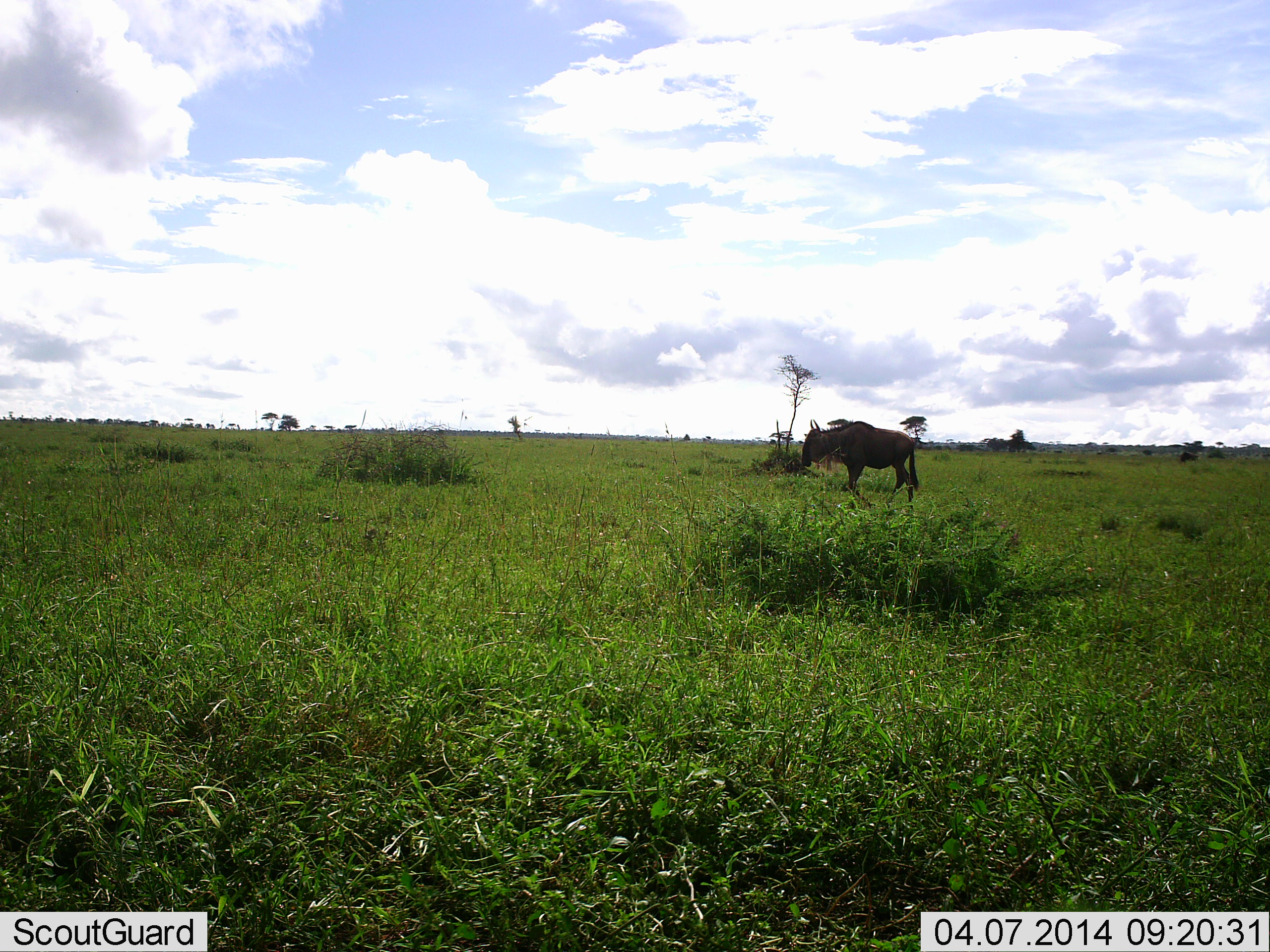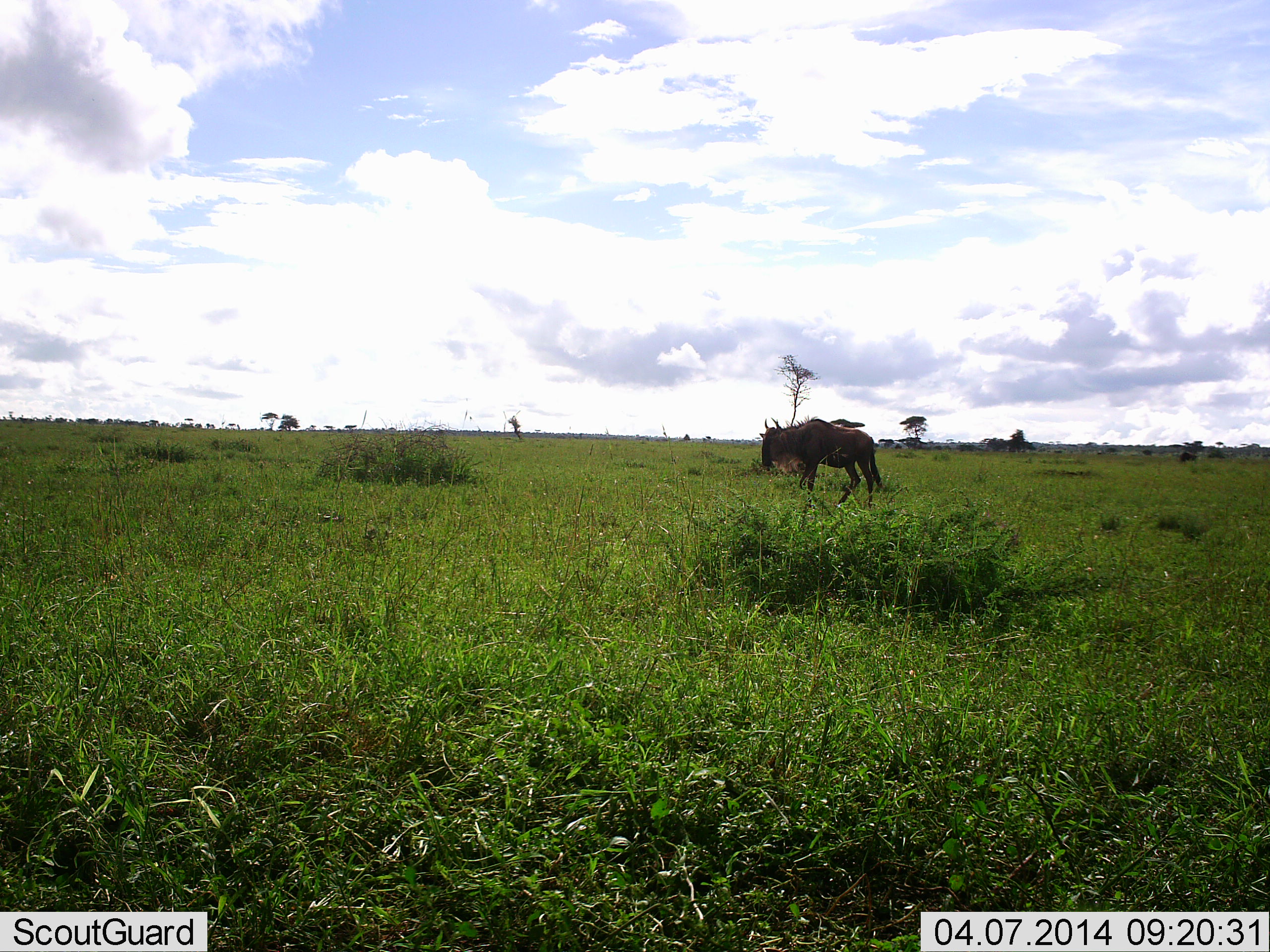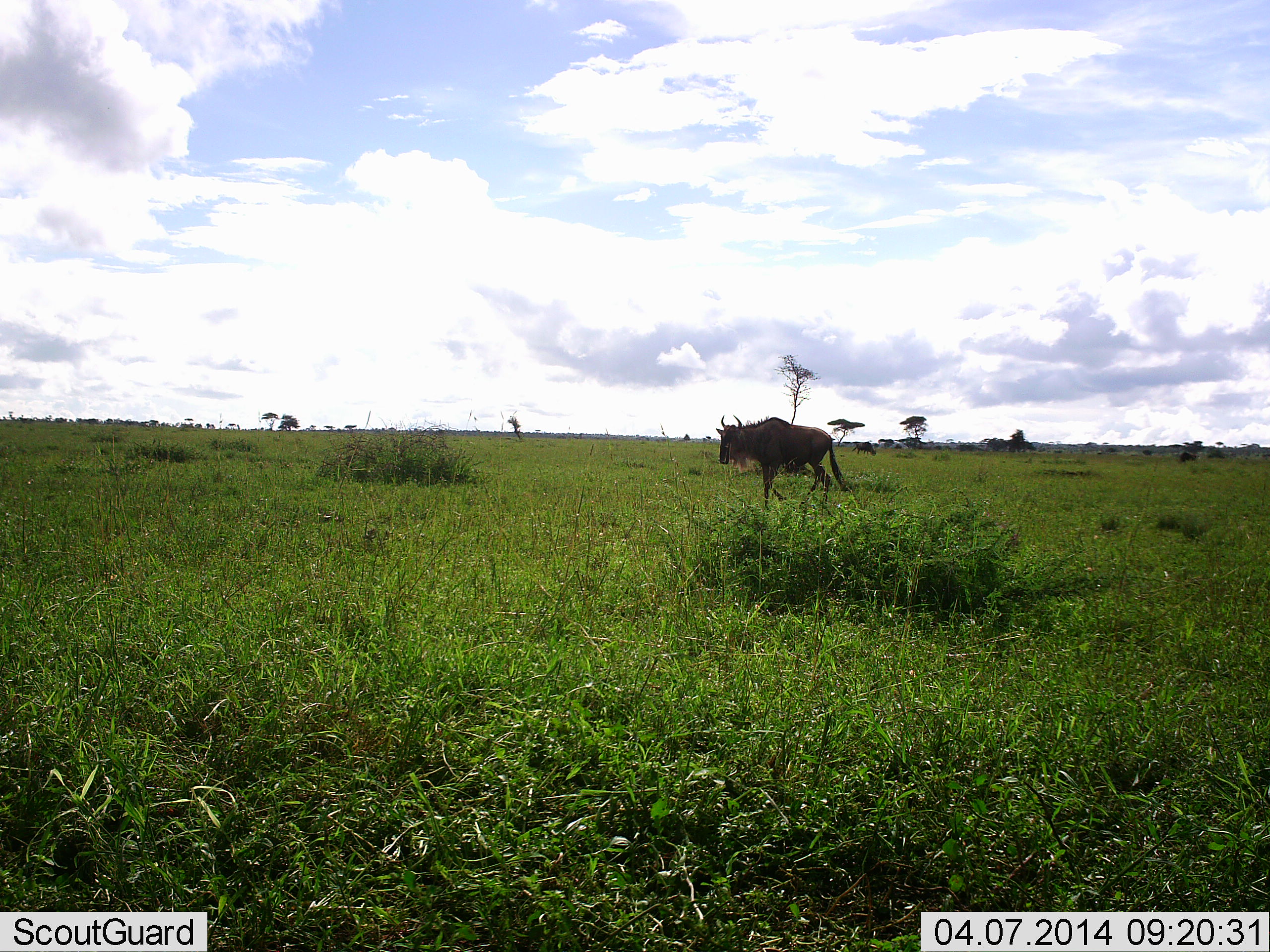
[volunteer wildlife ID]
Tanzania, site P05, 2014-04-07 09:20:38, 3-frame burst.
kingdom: Animalia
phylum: Chordata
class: Mammalia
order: Artiodactyla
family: Bovidae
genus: Connochaetes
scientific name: Connochaetes taurinus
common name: blue wildebeest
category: wildebeest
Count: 1.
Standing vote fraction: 20%.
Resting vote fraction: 0%.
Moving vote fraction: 80%.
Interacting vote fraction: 0%.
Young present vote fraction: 0%.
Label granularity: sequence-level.